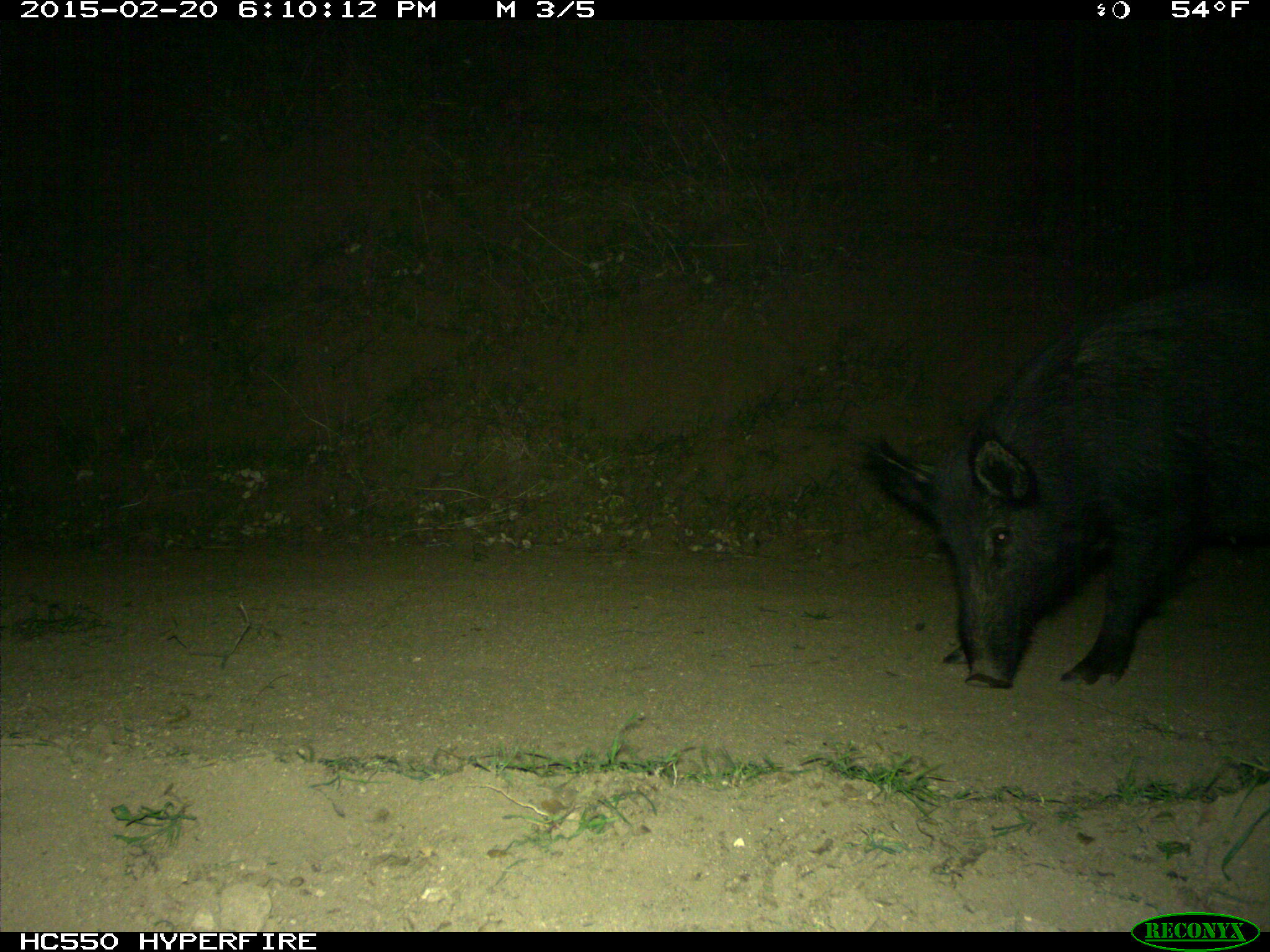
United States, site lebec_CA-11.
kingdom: Animalia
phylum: Chordata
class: Mammalia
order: Artiodactyla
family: Suidae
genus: Sus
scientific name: Sus scrofa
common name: wild boar